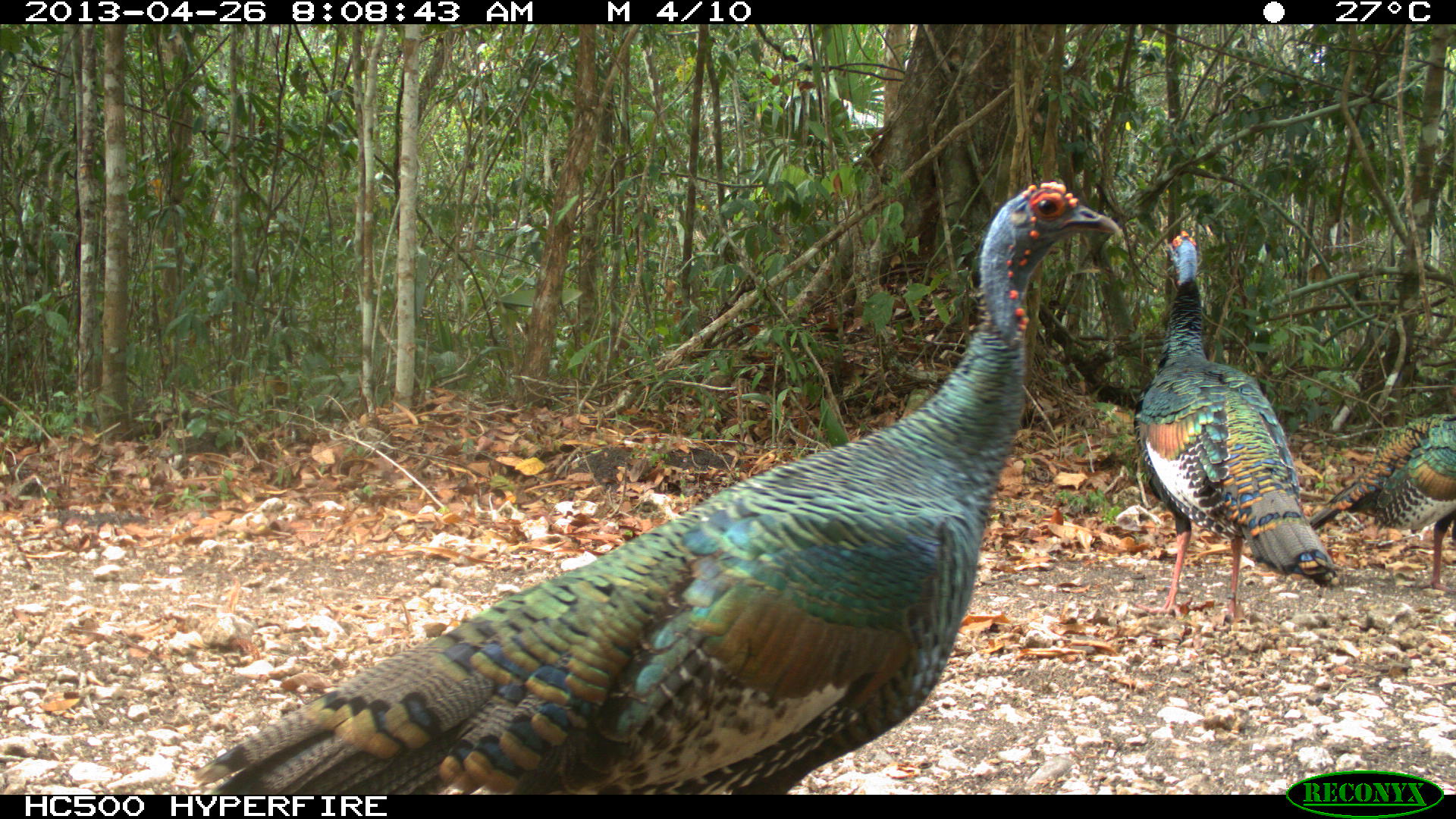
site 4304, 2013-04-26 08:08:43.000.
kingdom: Animalia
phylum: Chordata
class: Aves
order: Galliformes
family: Phasianidae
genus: Meleagris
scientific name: Meleagris ocellata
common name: ocellated turkey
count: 3